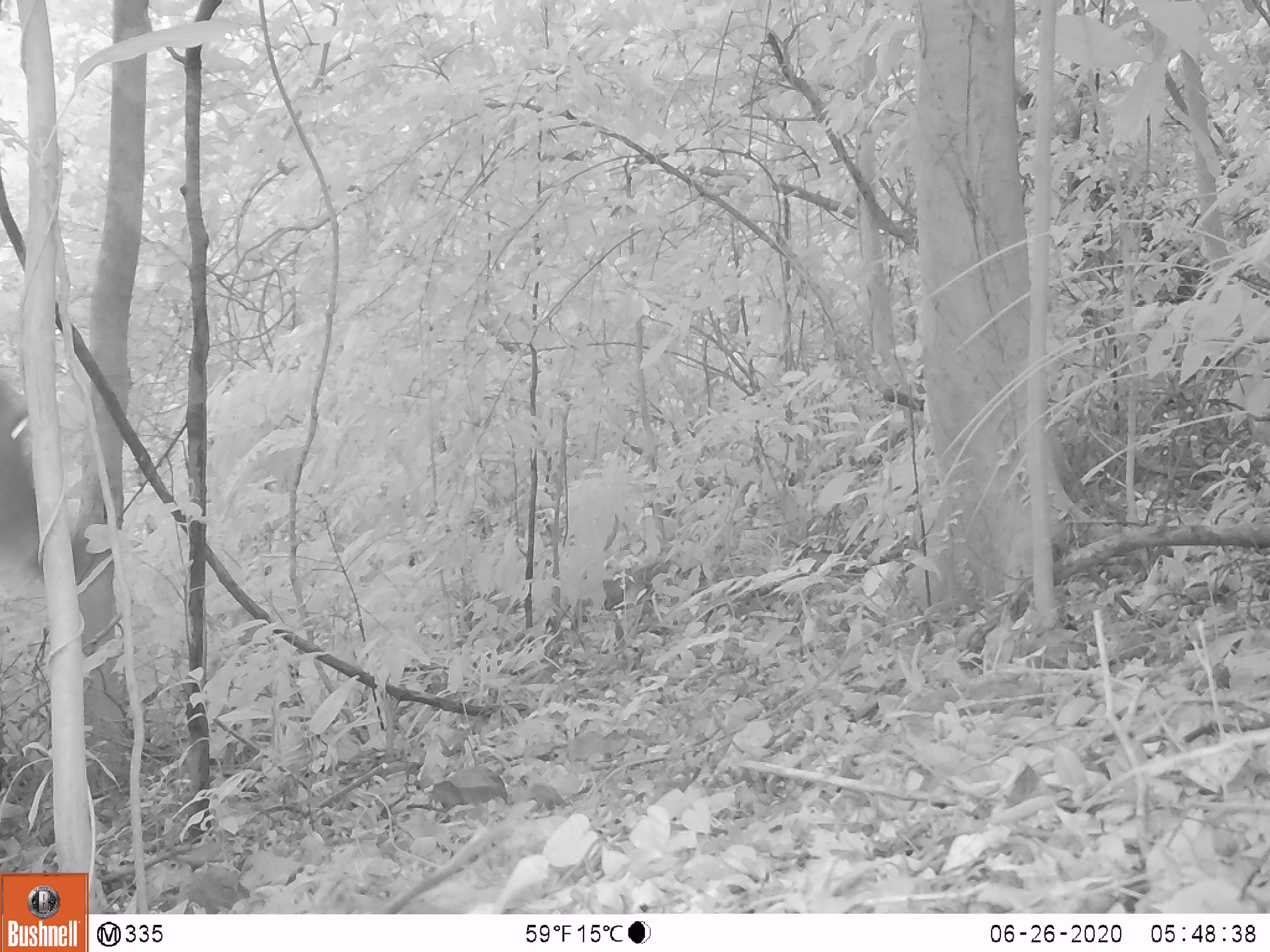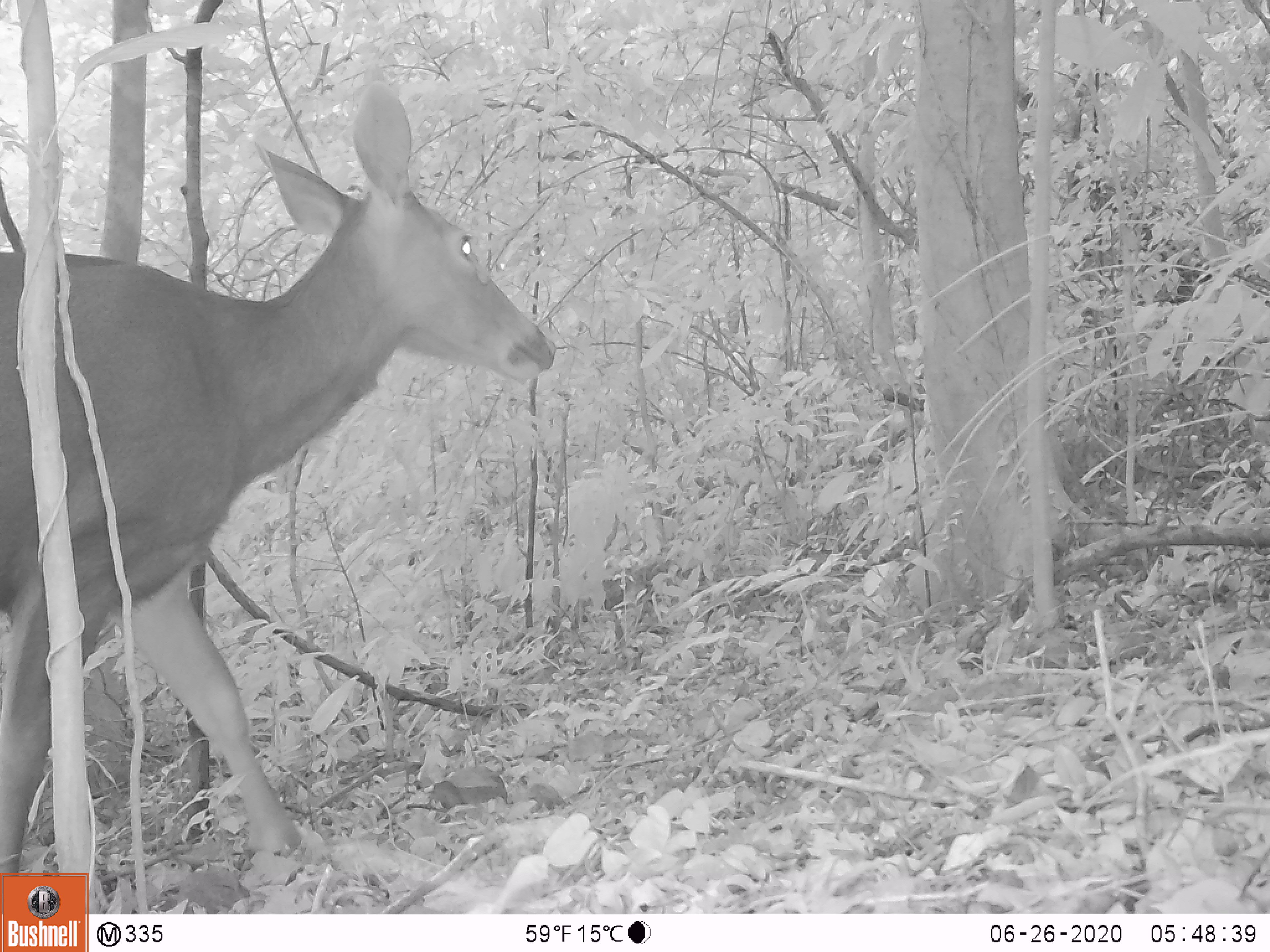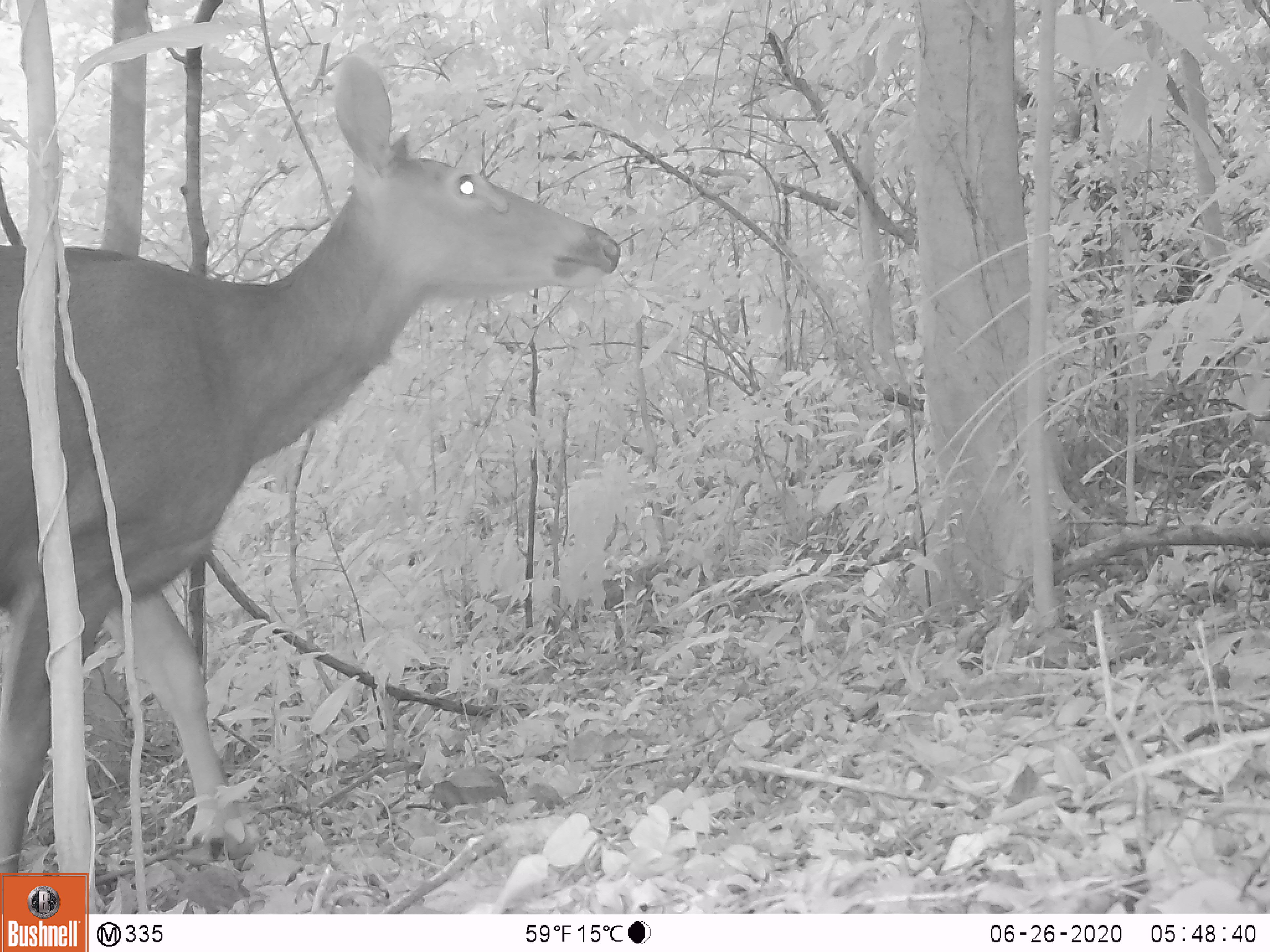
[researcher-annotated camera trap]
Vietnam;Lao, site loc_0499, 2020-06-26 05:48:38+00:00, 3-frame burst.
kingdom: Animalia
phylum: Chordata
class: Mammalia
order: Artiodactyla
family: Cervidae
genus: Rusa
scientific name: Rusa unicolor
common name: sambar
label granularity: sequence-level